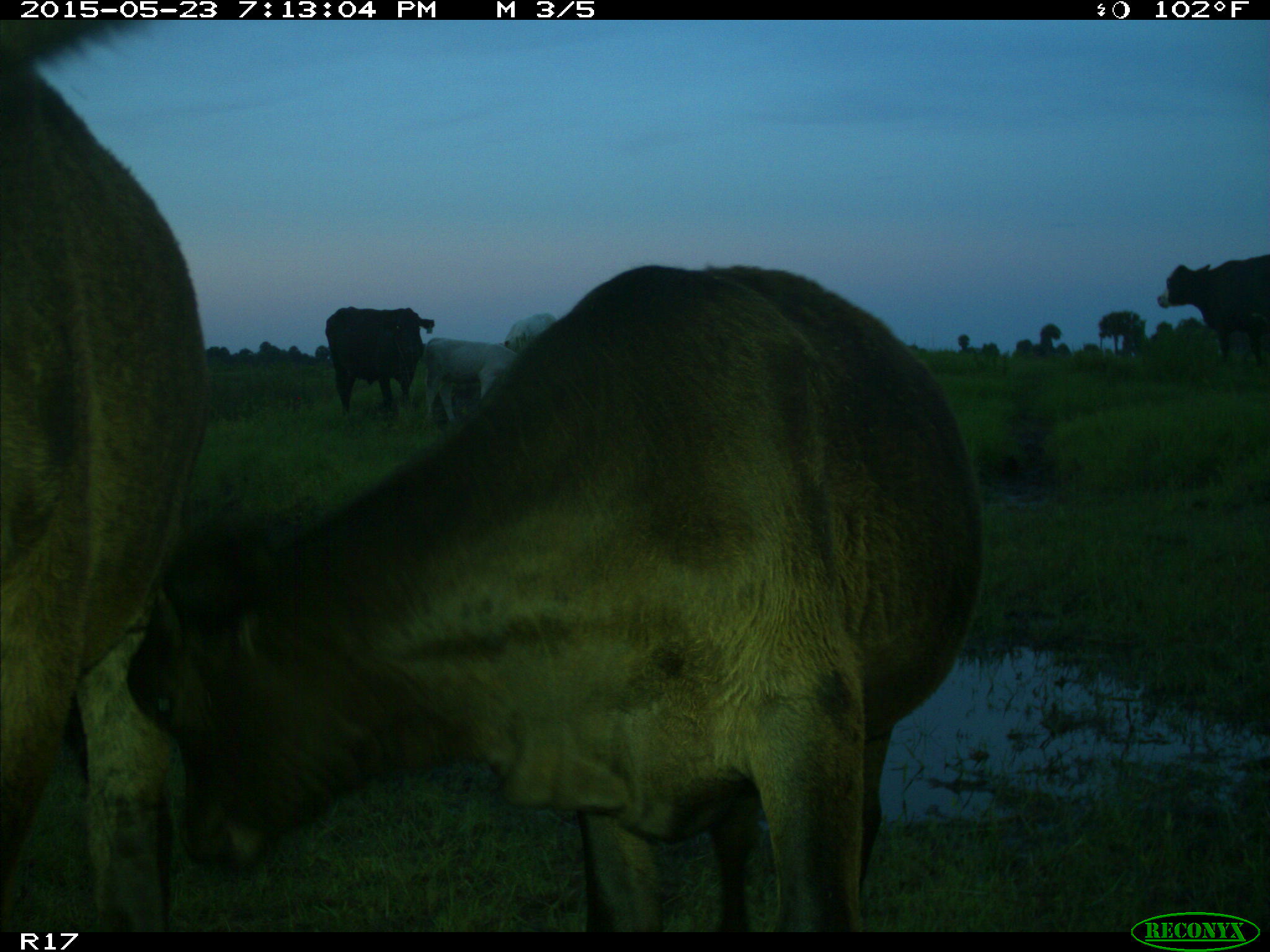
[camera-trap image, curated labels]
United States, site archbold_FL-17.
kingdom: Animalia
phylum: Chordata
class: Mammalia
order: Artiodactyla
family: Bovidae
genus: Bos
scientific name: Bos taurus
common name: domestic cow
Bos taurus (domestic cow).